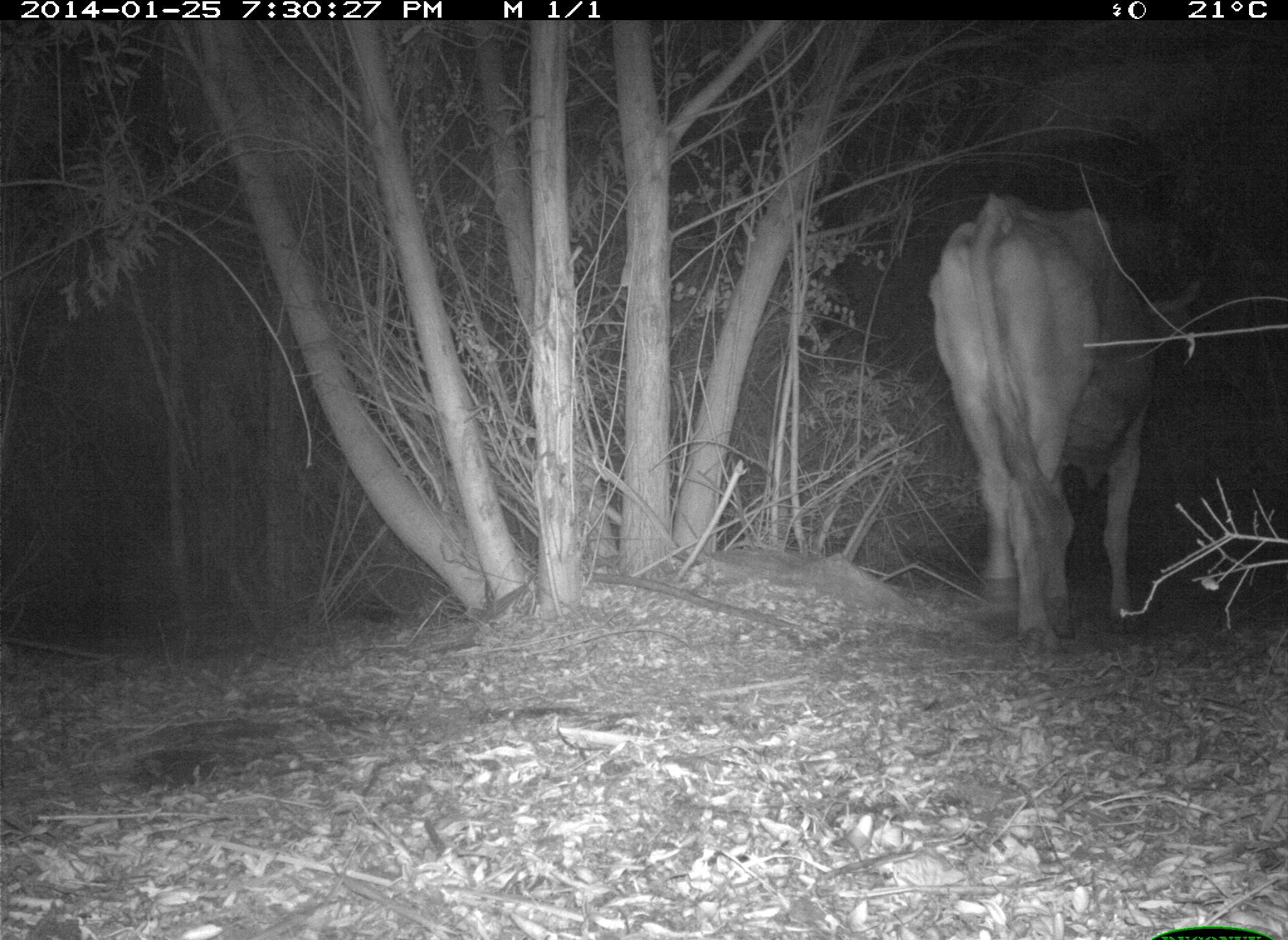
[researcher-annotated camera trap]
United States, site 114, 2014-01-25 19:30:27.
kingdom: Animalia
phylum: Chordata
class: Mammalia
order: Artiodactyla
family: Bovidae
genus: Bos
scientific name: Bos taurus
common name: cow